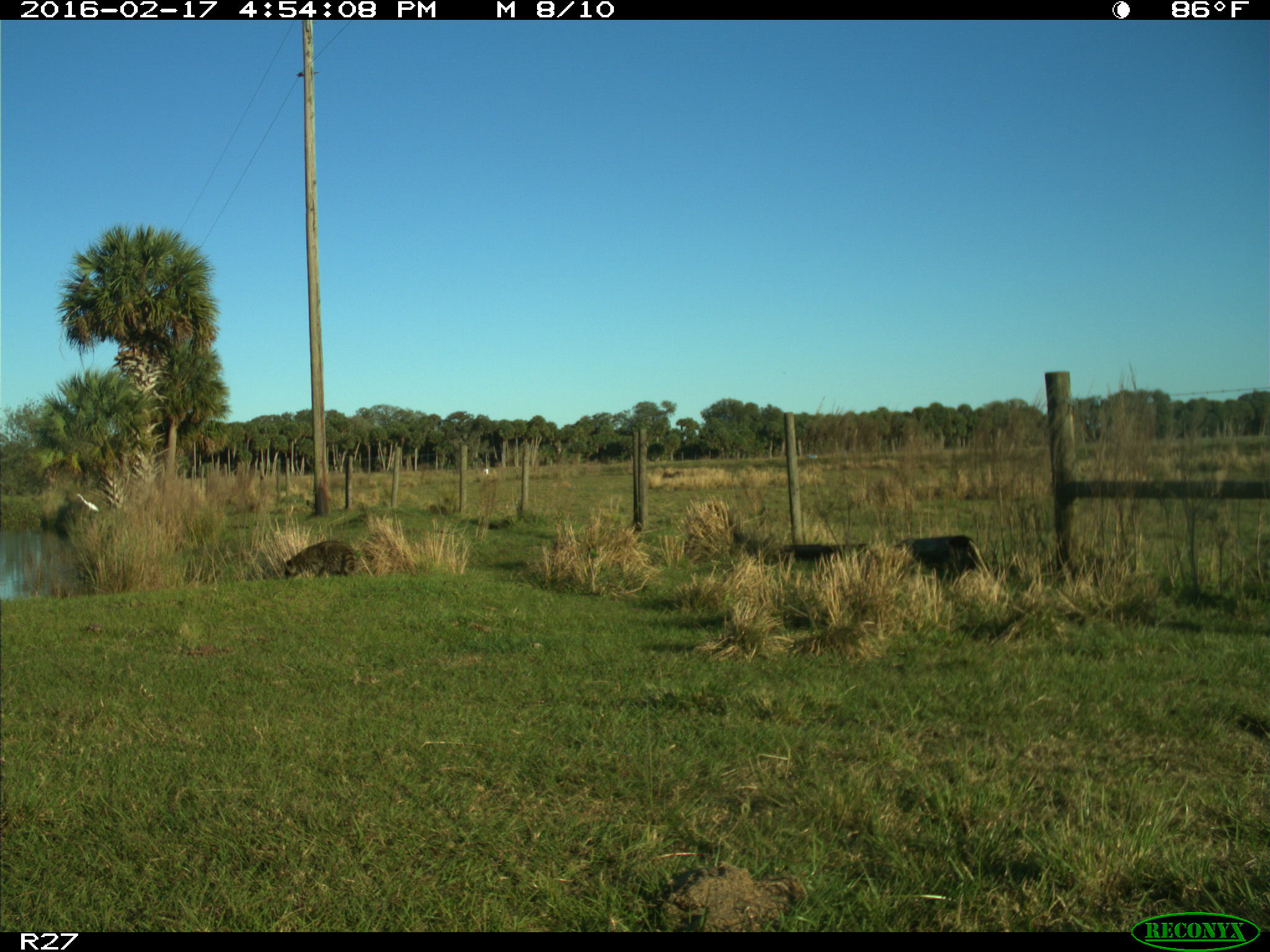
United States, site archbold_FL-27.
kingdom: Animalia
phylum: Chordata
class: Mammalia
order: Carnivora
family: Procyonidae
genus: Procyon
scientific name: Procyon lotor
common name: common raccoon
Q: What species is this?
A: Procyon lotor (common raccoon).